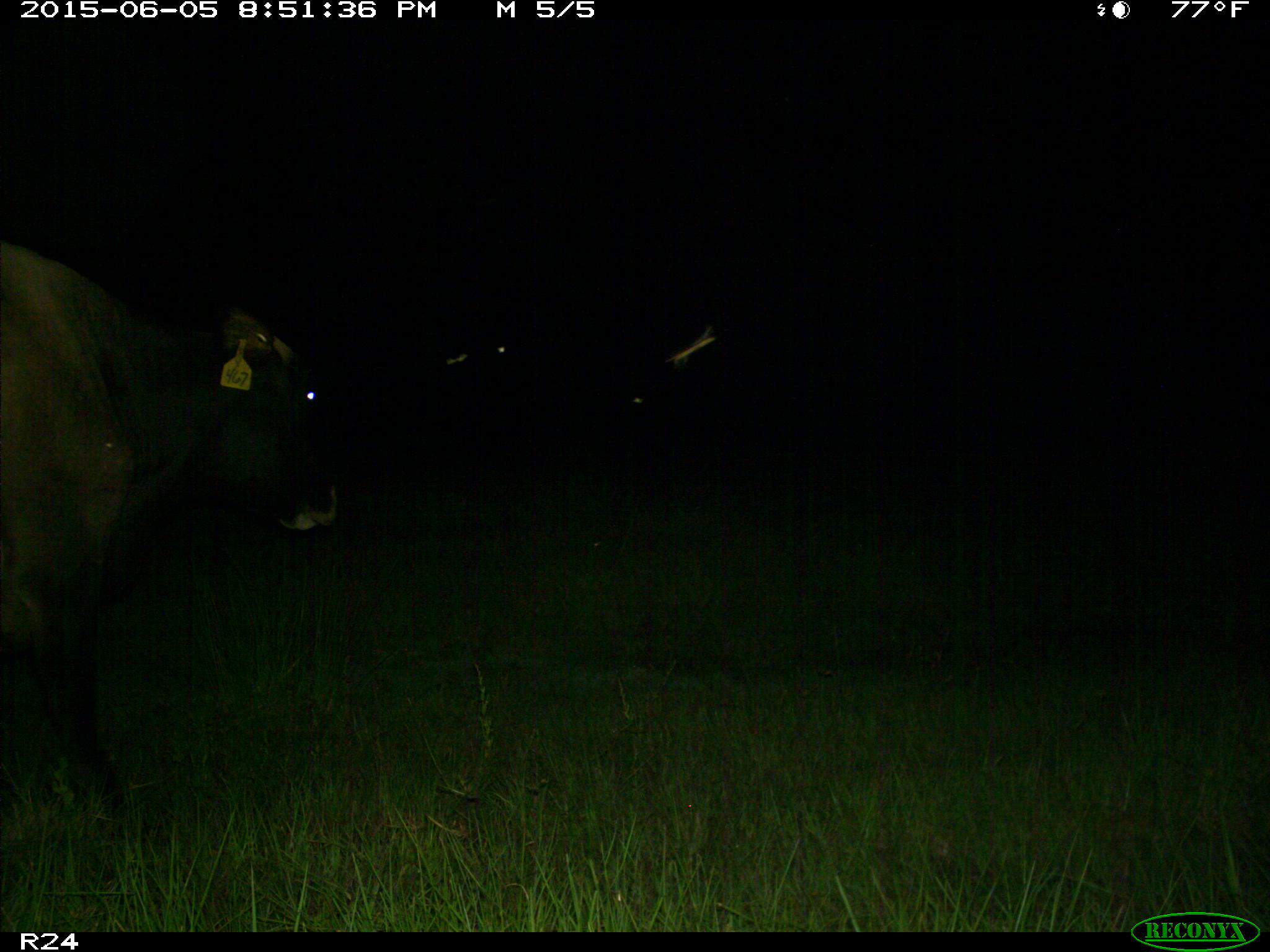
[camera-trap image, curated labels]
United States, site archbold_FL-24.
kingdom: Animalia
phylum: Chordata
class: Mammalia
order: Artiodactyla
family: Bovidae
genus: Bos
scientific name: Bos taurus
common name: domestic cow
Bos taurus (domestic cow).